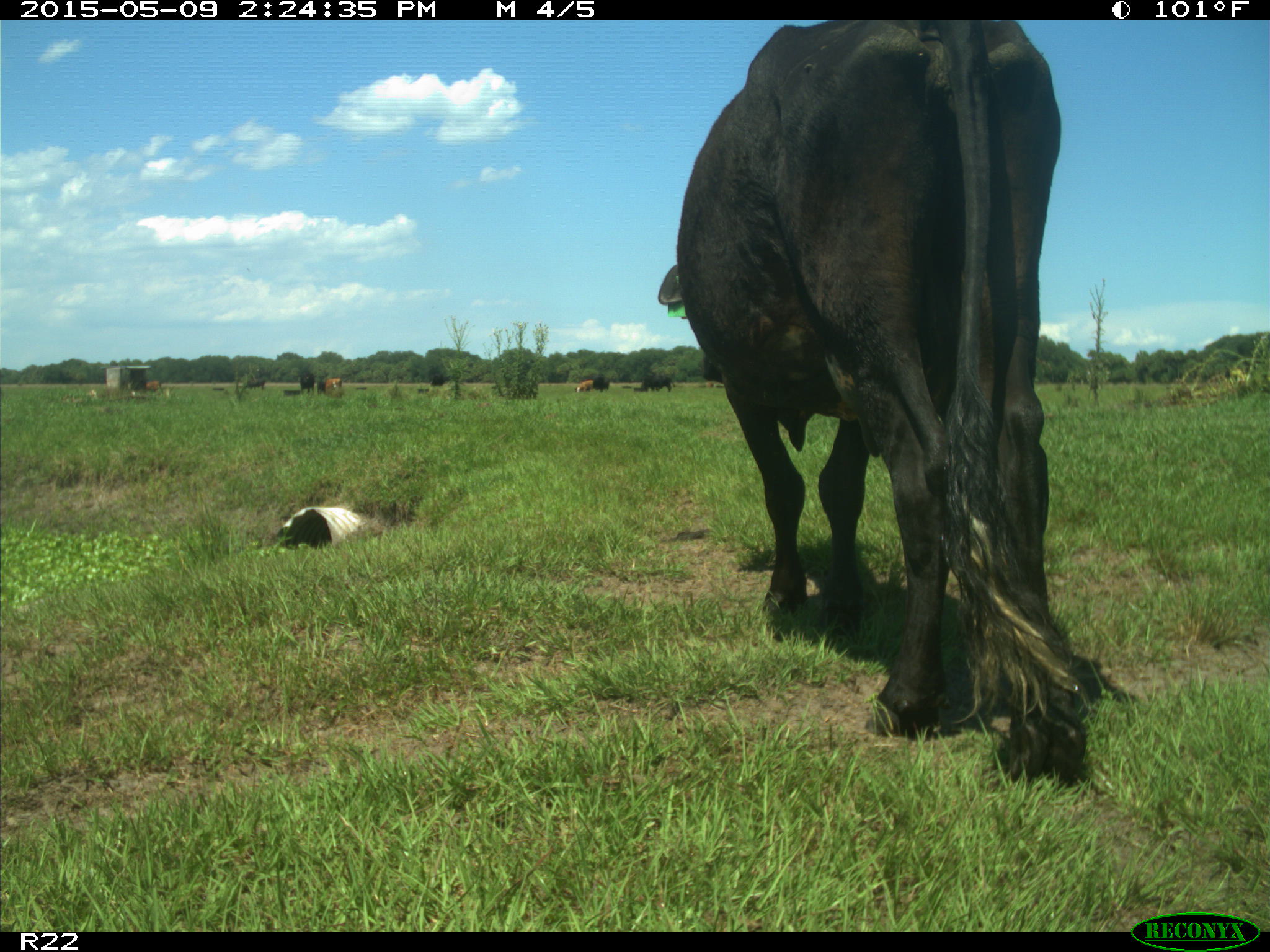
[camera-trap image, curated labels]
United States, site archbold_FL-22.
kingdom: Animalia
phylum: Chordata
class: Mammalia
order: Artiodactyla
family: Bovidae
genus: Bos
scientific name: Bos taurus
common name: domestic cow